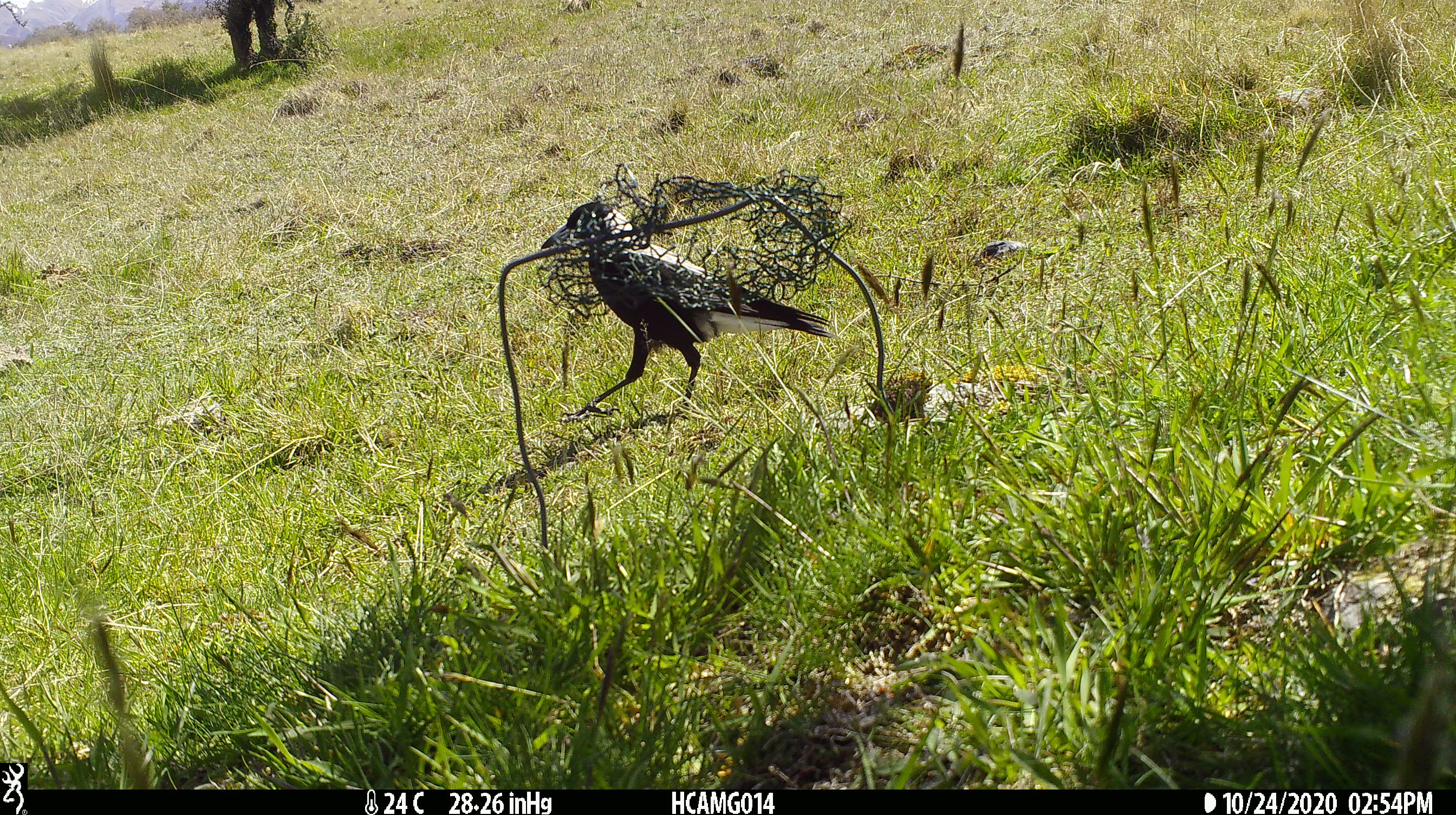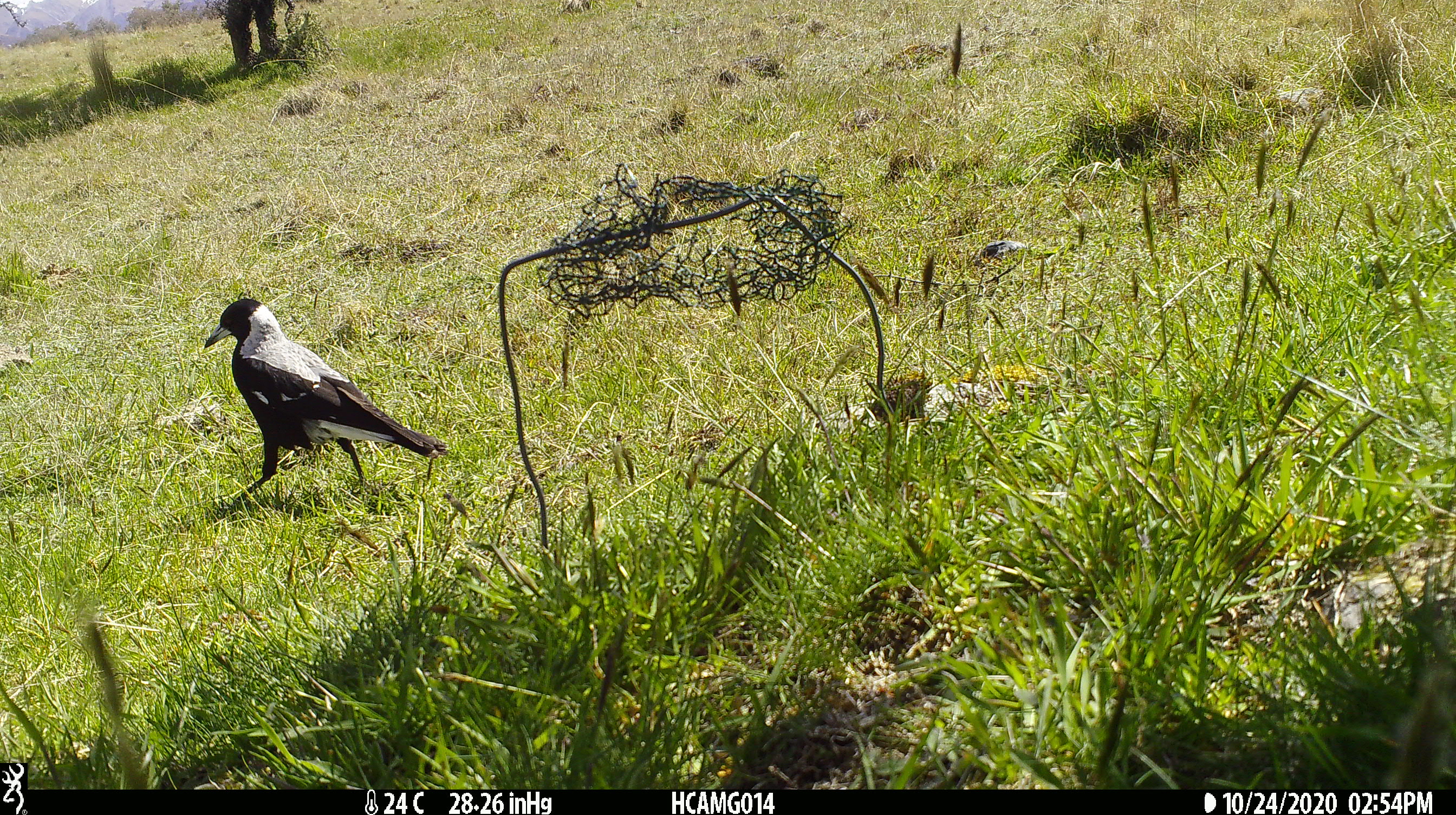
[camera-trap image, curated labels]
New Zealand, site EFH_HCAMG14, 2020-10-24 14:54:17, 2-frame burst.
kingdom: Animalia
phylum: Chordata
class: Aves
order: Passeriformes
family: Artamidae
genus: Gymnorhina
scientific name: Gymnorhina tibicen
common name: australian magpie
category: magpie